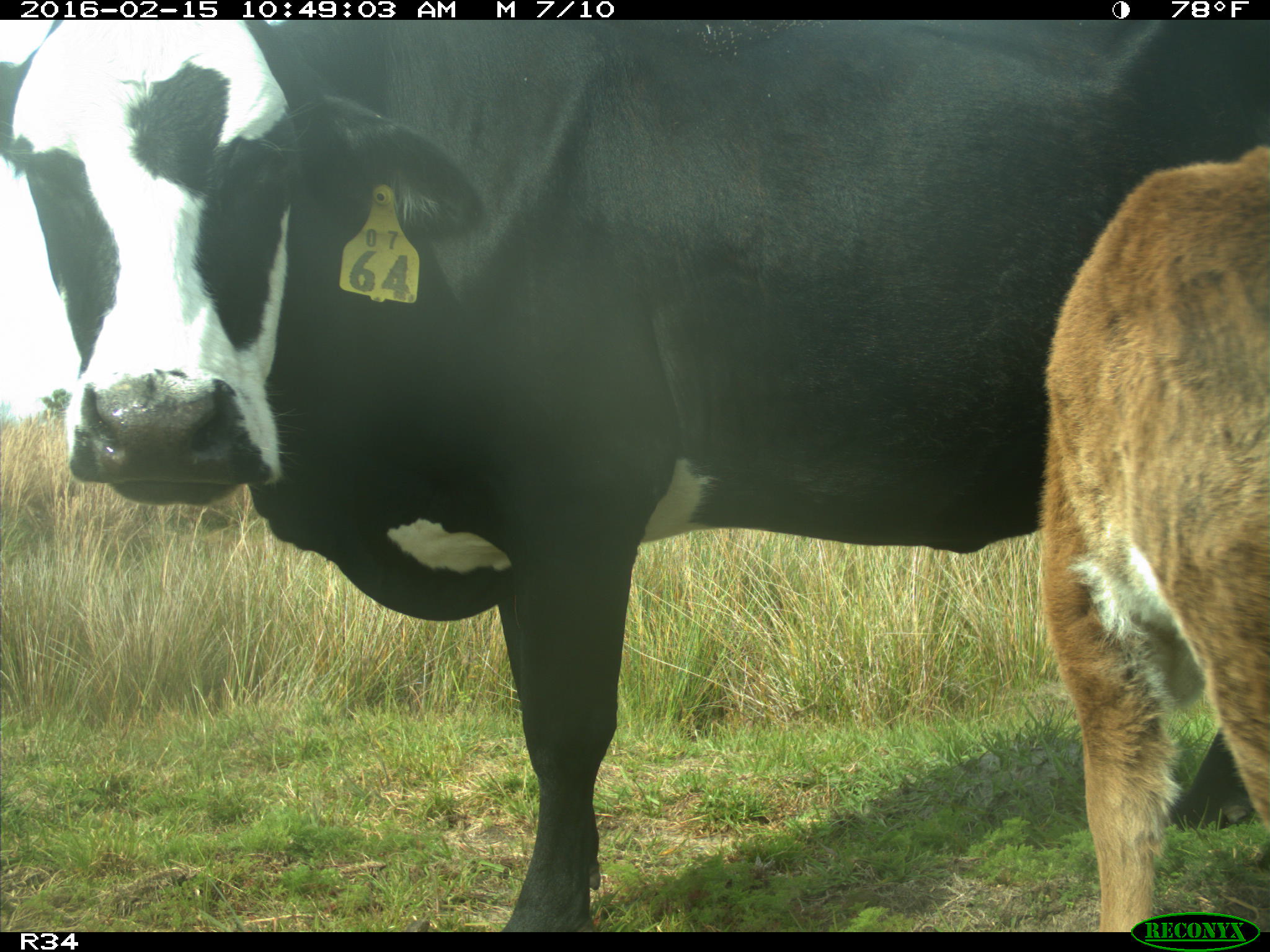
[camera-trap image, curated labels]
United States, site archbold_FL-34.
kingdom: Animalia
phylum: Chordata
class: Mammalia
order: Artiodactyla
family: Bovidae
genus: Bos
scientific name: Bos taurus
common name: domestic cow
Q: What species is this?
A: Bos taurus (domestic cow).